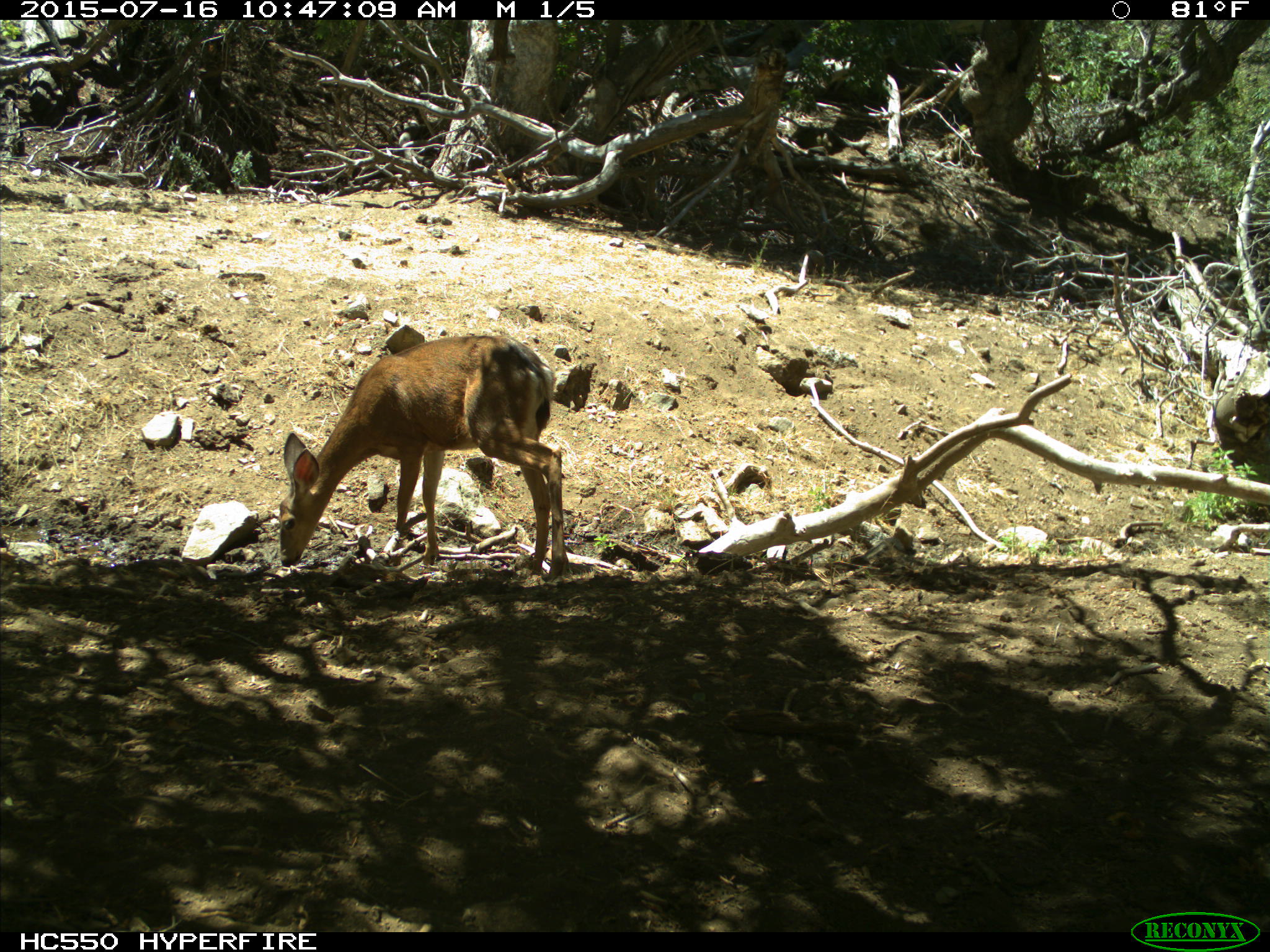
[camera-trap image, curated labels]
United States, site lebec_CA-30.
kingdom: Animalia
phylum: Chordata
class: Mammalia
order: Artiodactyla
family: Cervidae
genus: Odocoileus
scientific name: Odocoileus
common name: deer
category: unidentified deer